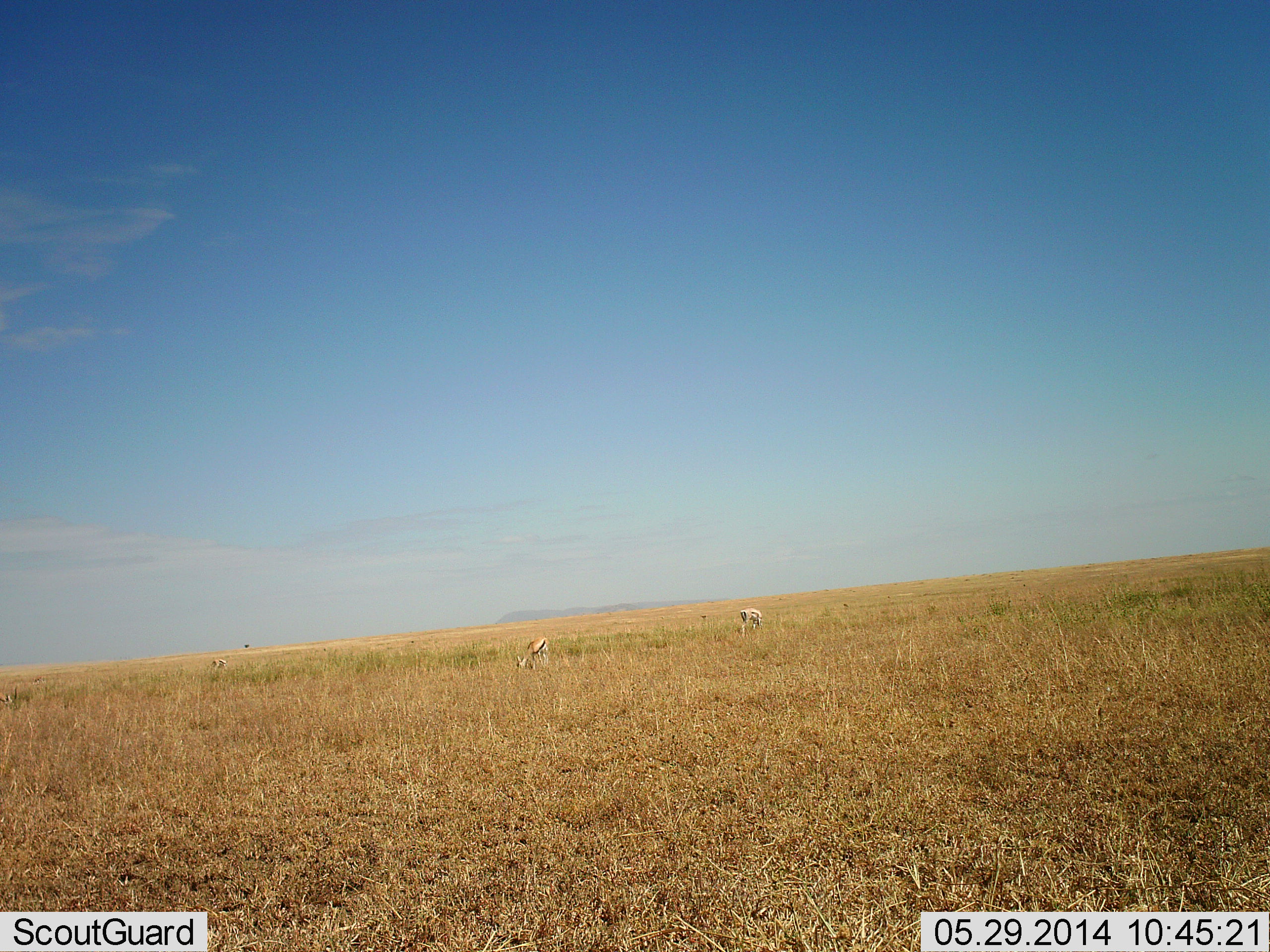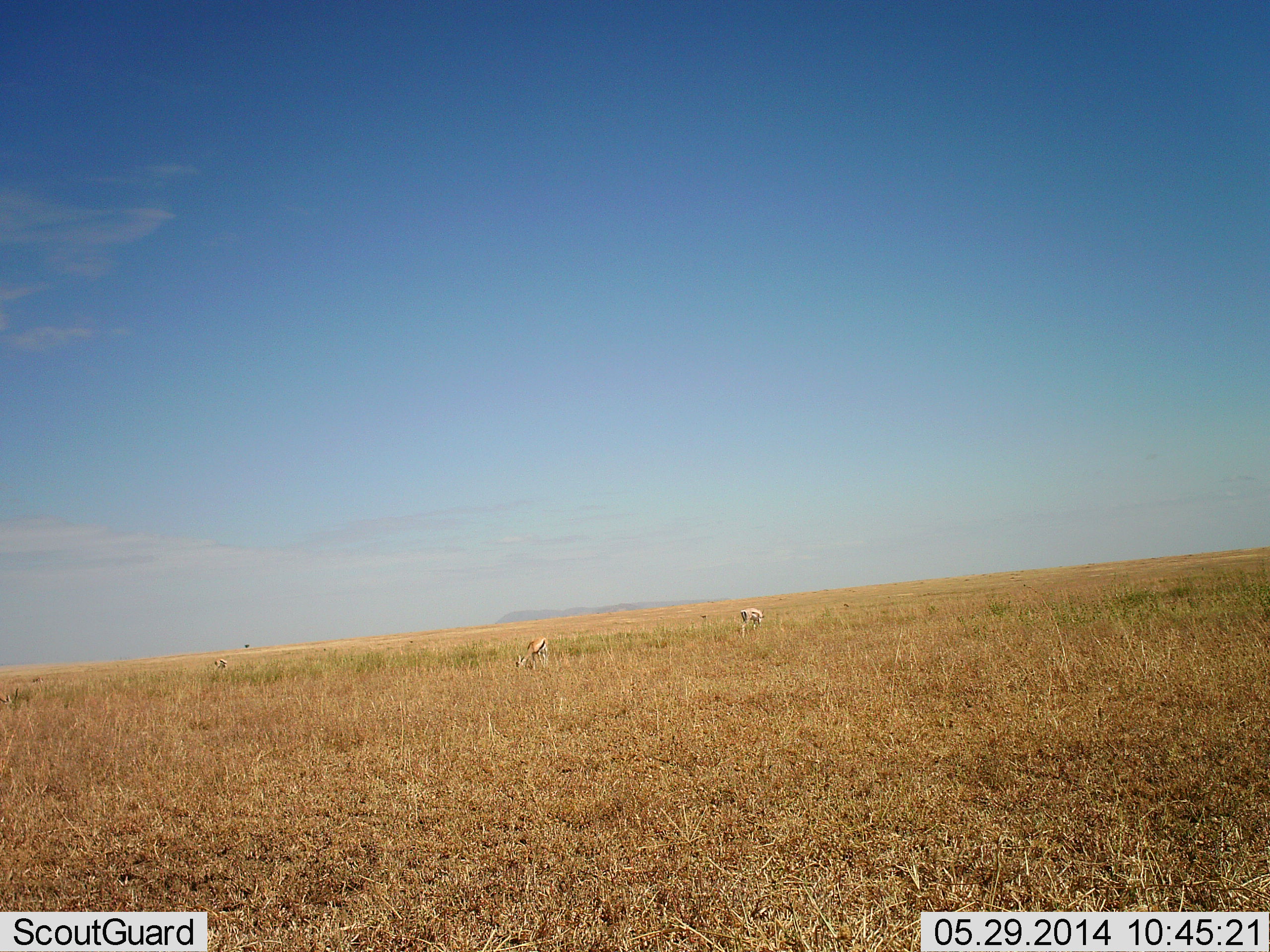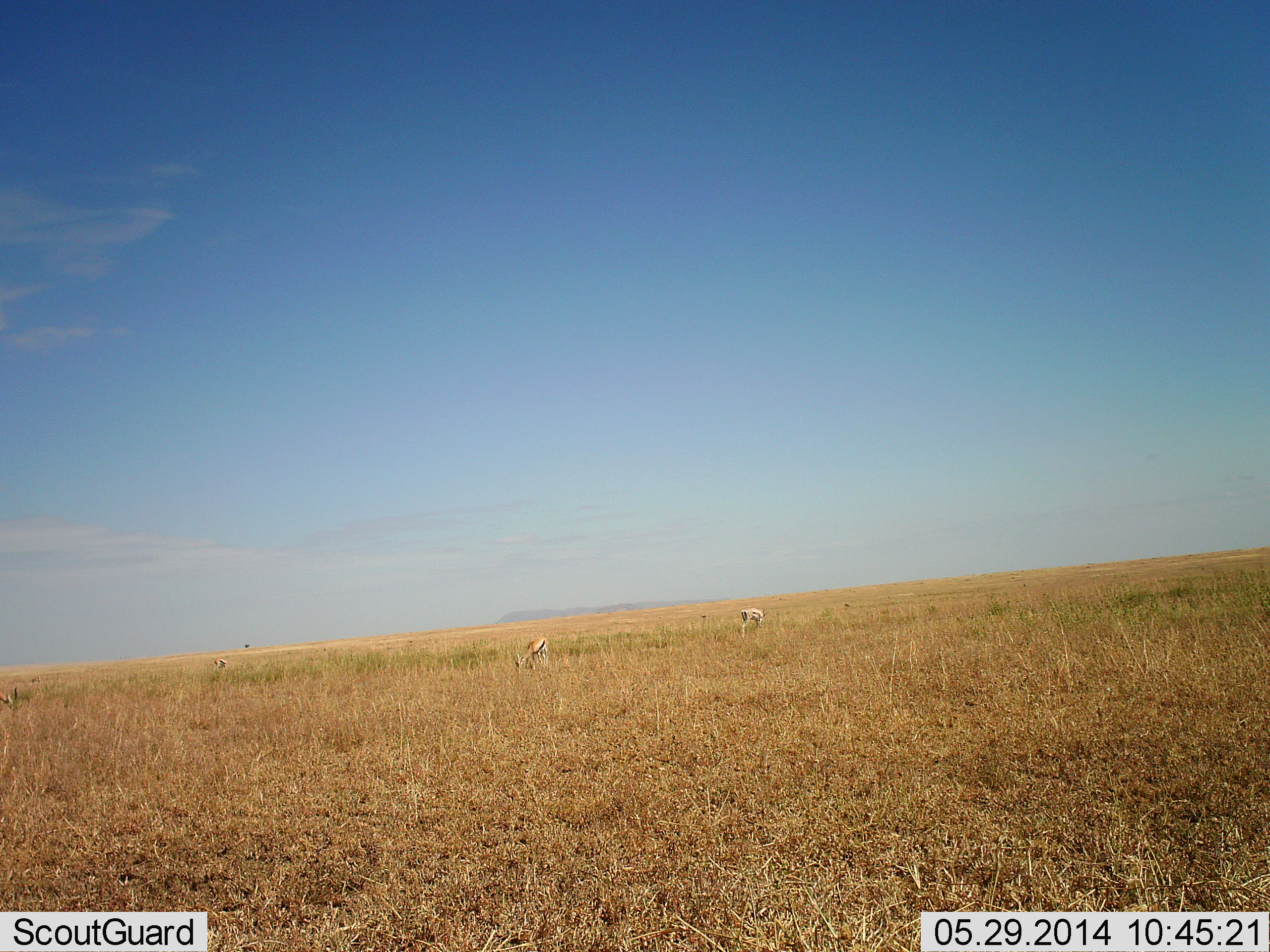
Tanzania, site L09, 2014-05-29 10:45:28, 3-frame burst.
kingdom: Animalia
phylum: Chordata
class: Mammalia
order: Artiodactyla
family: Bovidae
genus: Eudorcas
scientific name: Eudorcas thomsonii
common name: thomson's gazelle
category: gazellethomsons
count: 3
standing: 50%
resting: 0%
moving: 0%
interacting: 0%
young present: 0%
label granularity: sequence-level